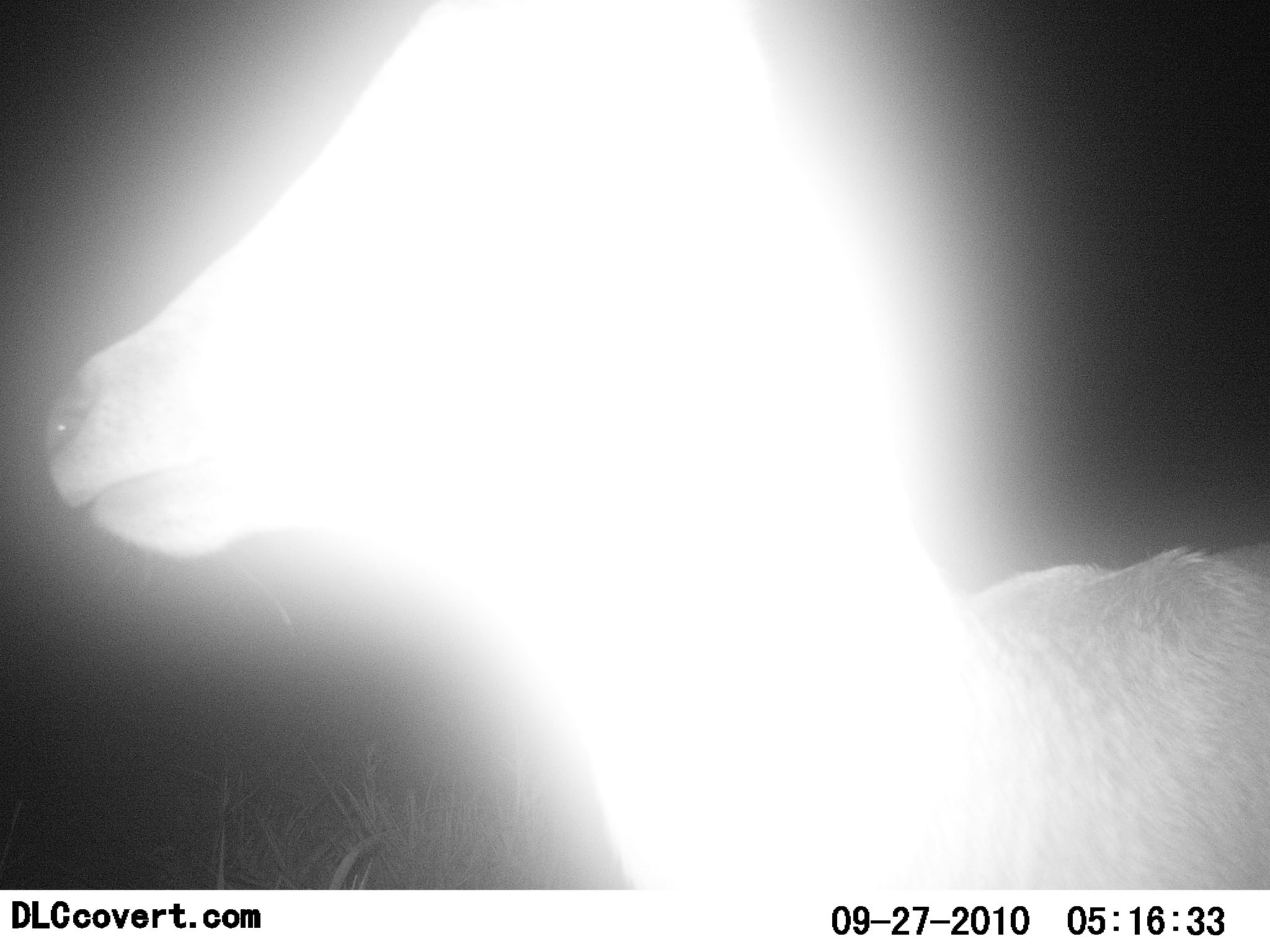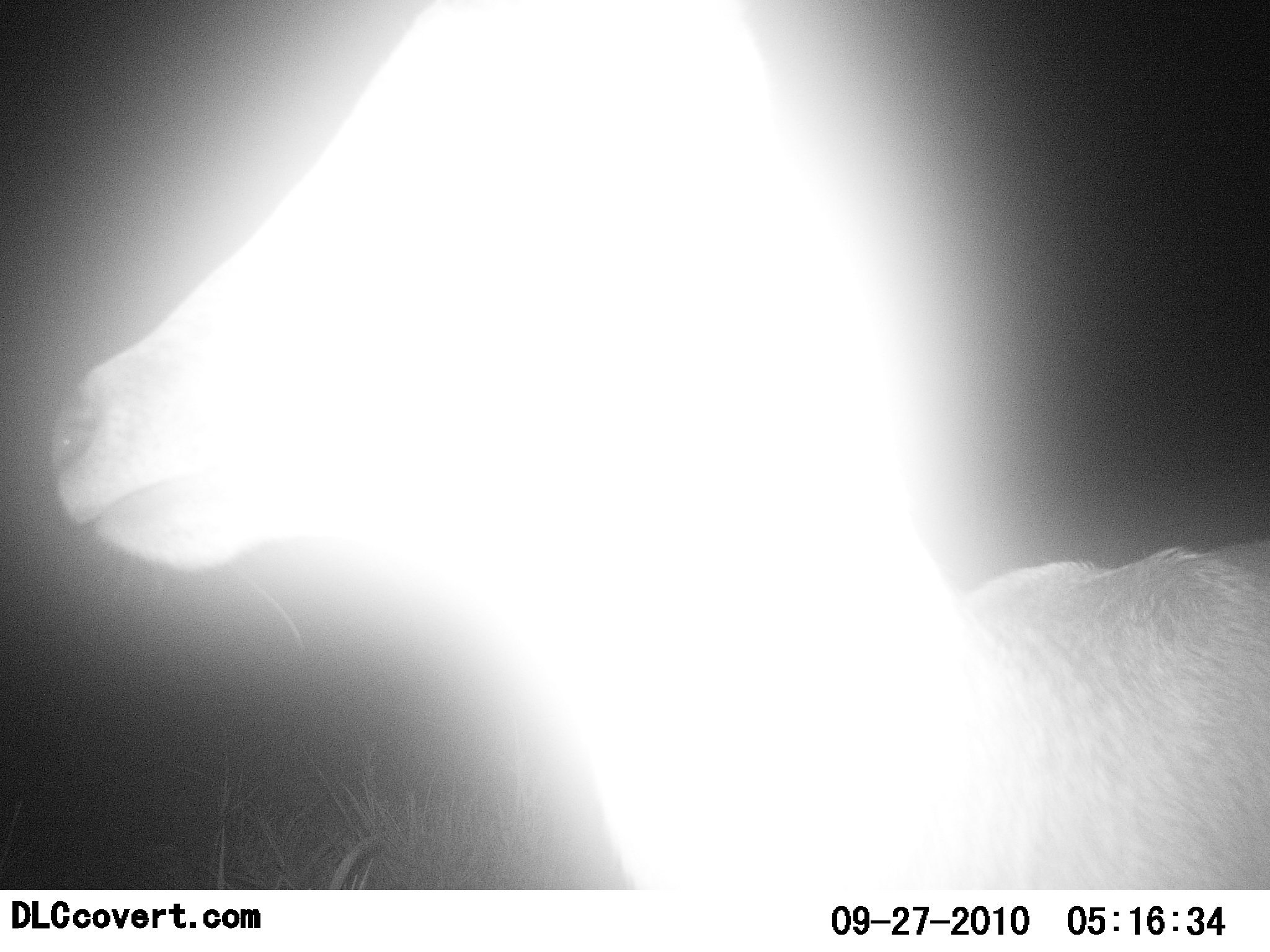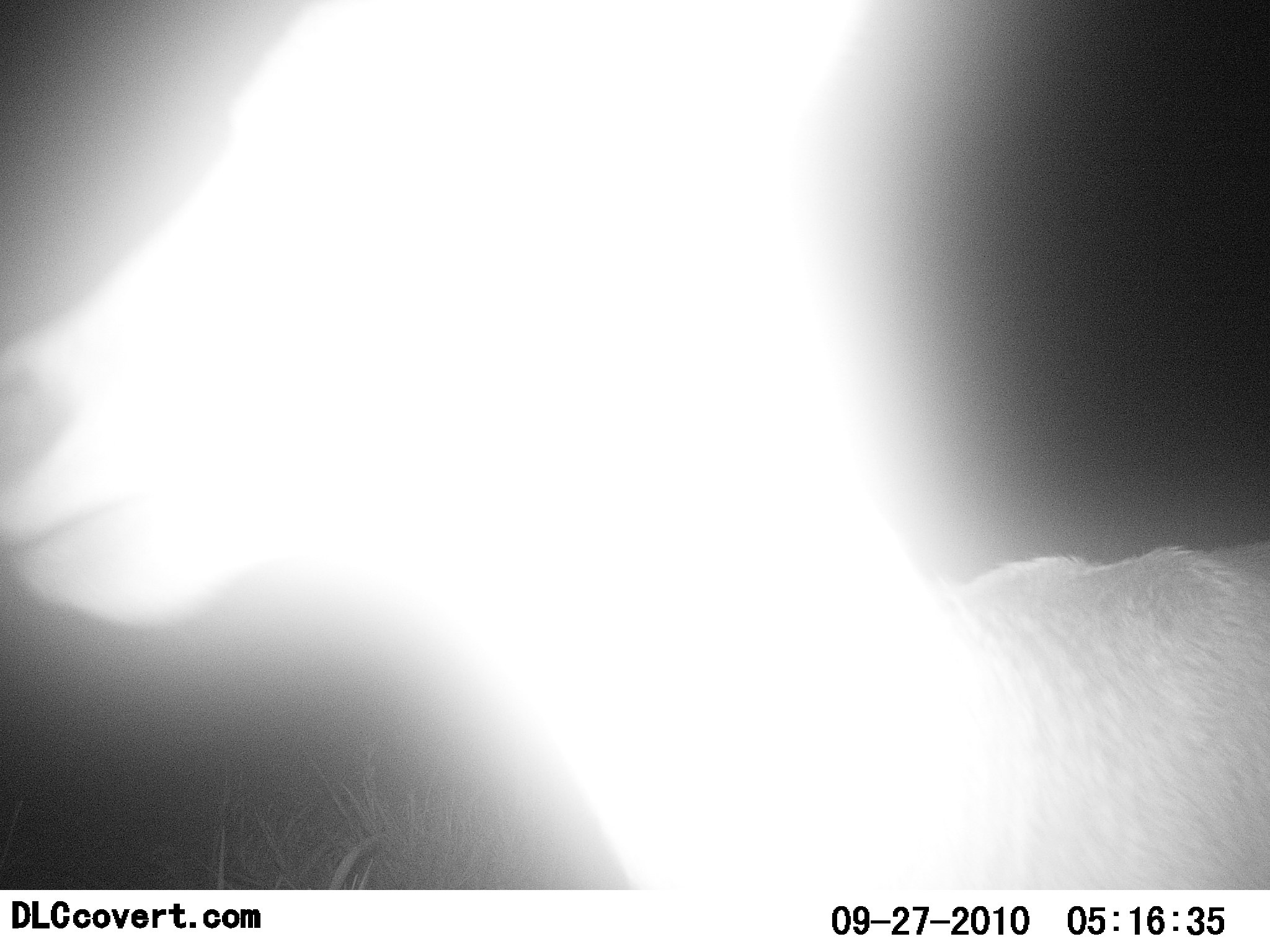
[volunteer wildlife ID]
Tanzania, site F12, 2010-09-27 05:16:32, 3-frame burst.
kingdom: Animalia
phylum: Chordata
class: Mammalia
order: Artiodactyla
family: Bovidae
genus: Nanger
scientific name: Nanger granti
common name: grant's gazelle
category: gazellegrants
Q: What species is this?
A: Gazellegrants (grant's gazelle) (Nanger granti).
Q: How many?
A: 1.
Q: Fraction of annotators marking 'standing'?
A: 100%.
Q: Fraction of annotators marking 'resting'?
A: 0%.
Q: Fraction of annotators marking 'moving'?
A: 0%.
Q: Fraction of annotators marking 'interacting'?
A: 0%.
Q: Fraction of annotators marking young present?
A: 0%.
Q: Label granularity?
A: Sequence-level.